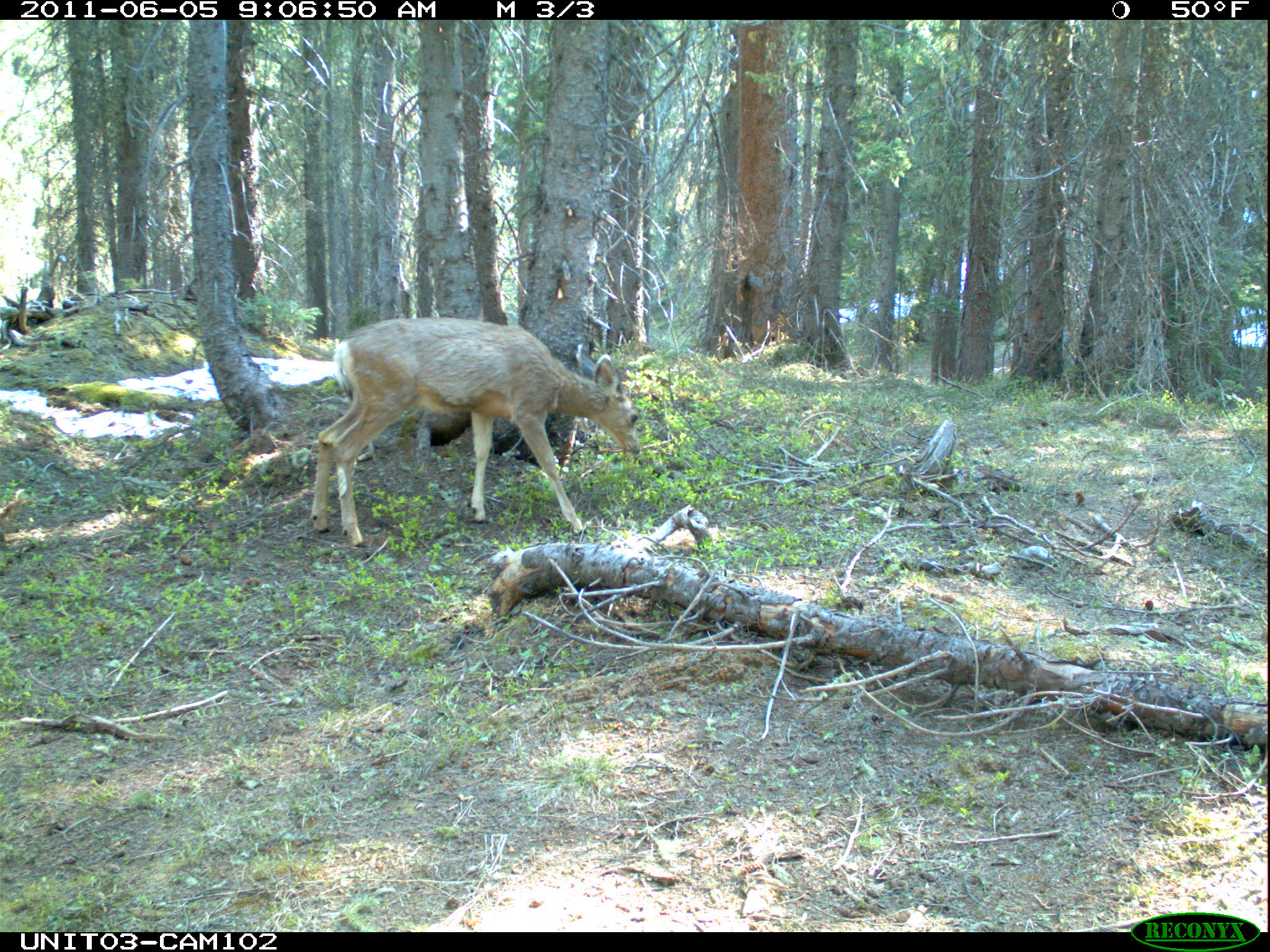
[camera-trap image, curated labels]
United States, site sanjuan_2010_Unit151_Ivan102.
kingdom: Animalia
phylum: Chordata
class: Mammalia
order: Artiodactyla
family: Cervidae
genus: Odocoileus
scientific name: Odocoileus hemionus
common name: mule deer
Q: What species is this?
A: Odocoileus hemionus (mule deer).